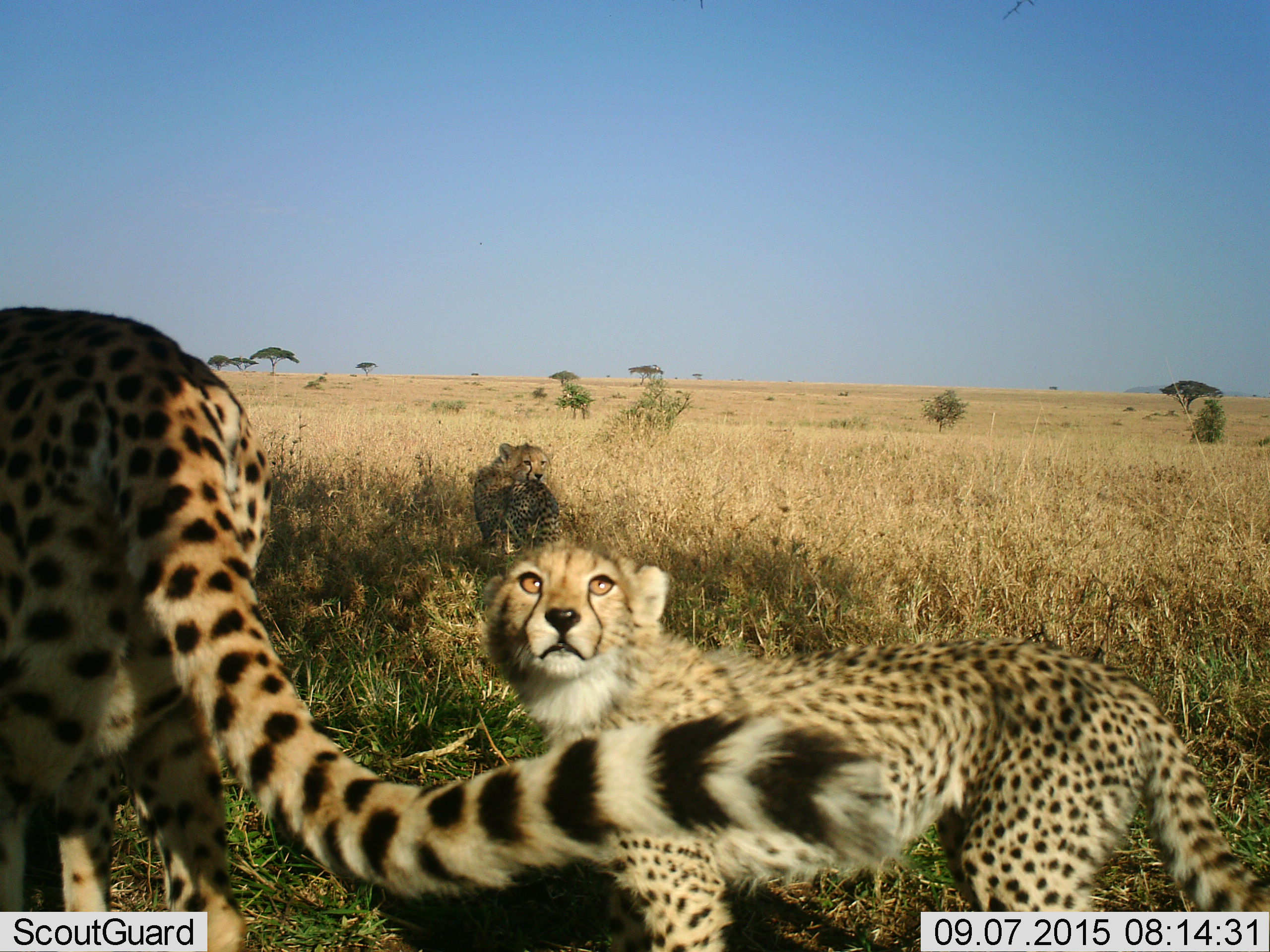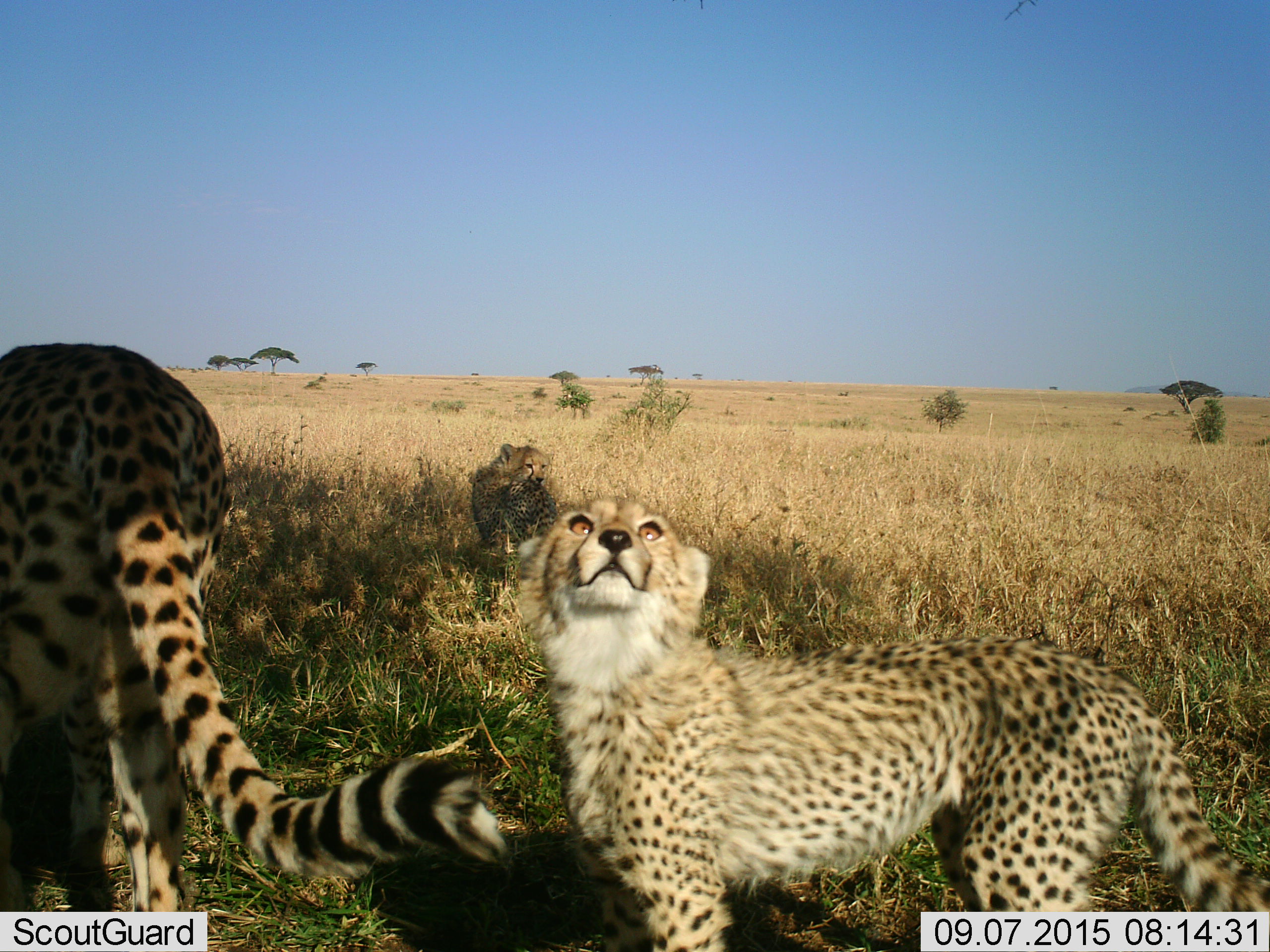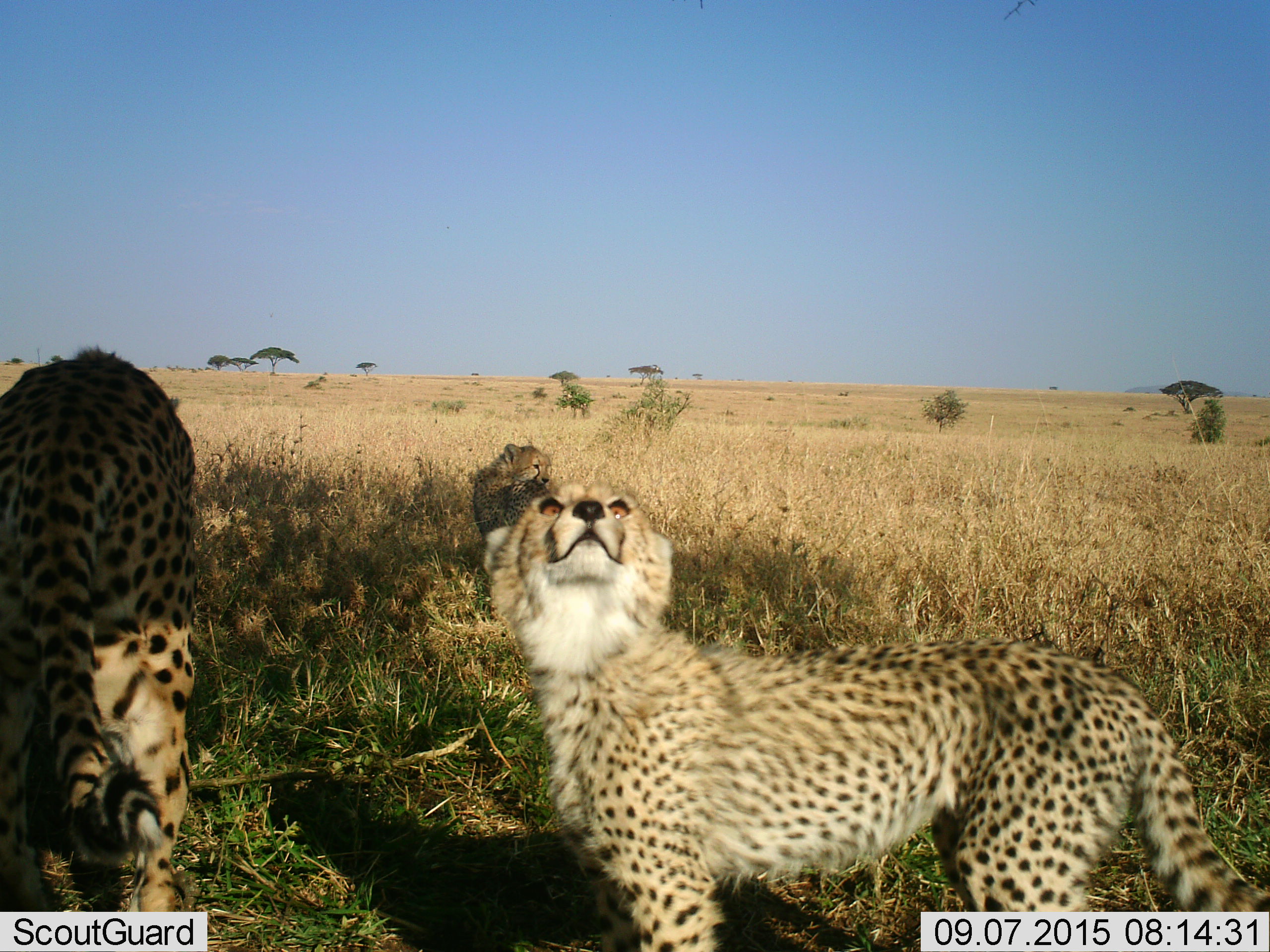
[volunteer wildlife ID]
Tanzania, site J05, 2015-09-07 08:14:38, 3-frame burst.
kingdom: Animalia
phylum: Chordata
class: Mammalia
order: Carnivora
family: Felidae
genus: Acinonyx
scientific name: Acinonyx jubatus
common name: cheetah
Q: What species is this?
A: Cheetah (Acinonyx jubatus).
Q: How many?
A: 3.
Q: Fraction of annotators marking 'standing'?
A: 50%.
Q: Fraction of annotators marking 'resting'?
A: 30%.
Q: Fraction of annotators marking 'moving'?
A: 70%.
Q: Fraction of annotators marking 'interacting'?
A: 0%.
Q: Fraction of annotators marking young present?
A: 90%.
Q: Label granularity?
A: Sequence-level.